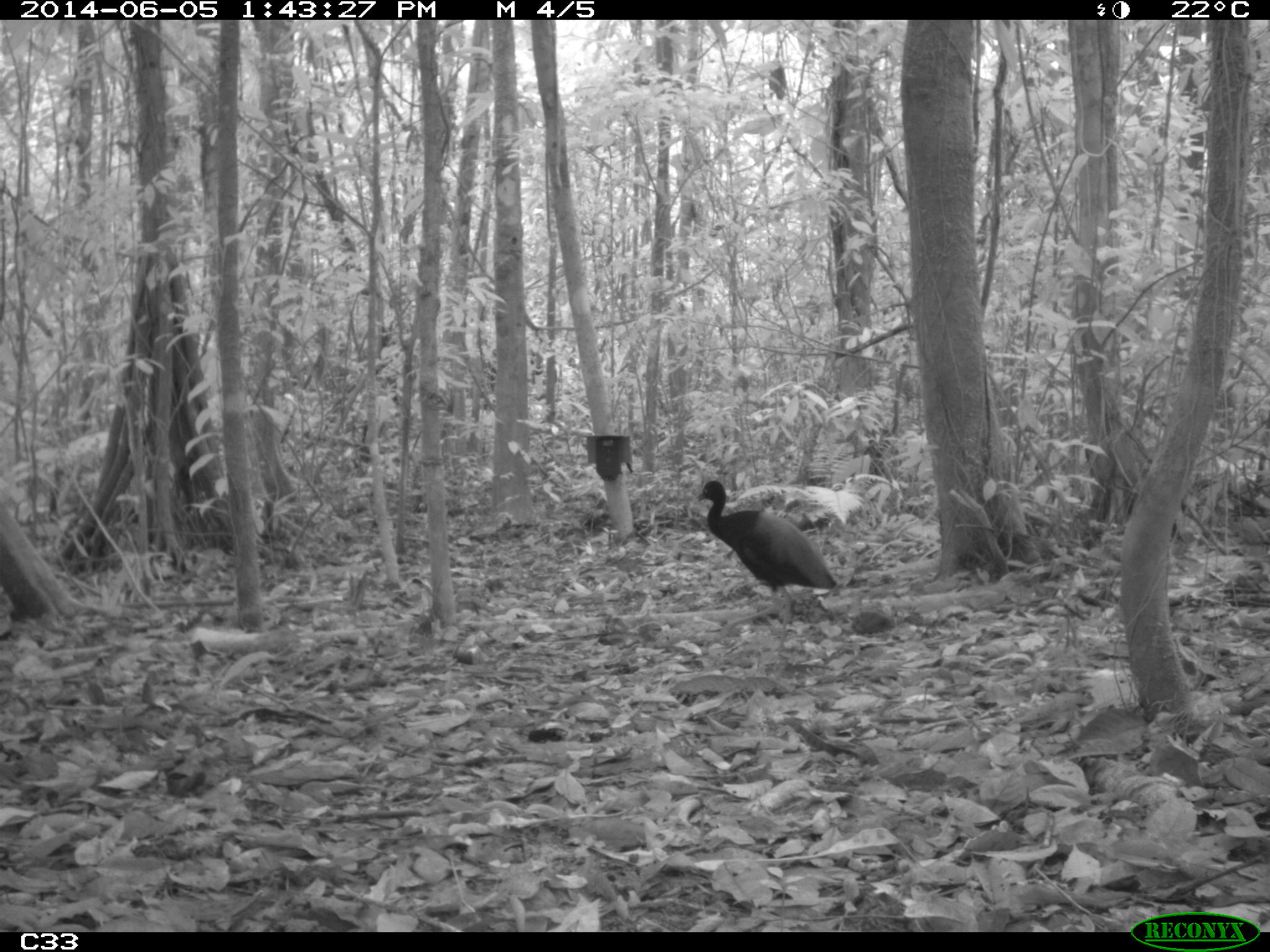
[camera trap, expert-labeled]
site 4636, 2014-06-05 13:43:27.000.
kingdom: Animalia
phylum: Chordata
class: Aves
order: Gruiformes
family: Psophiidae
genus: Psophia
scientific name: Psophia crepitans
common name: gray-winged trumpeter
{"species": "Psophia crepitans (gray-winged trumpeter)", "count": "6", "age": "adult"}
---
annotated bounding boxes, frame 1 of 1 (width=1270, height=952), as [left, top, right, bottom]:
psophia crepitans: [696, 480, 837, 653]